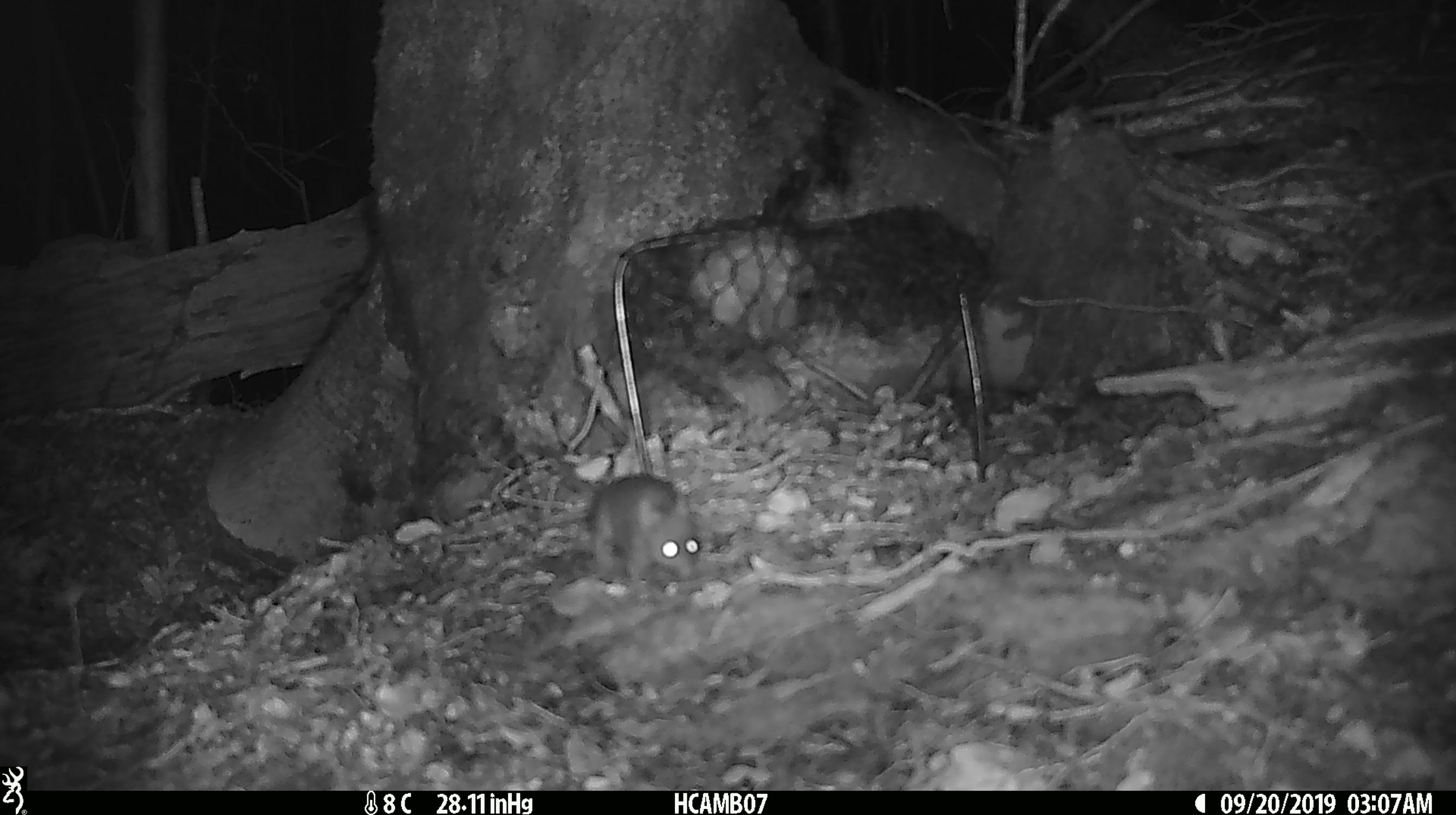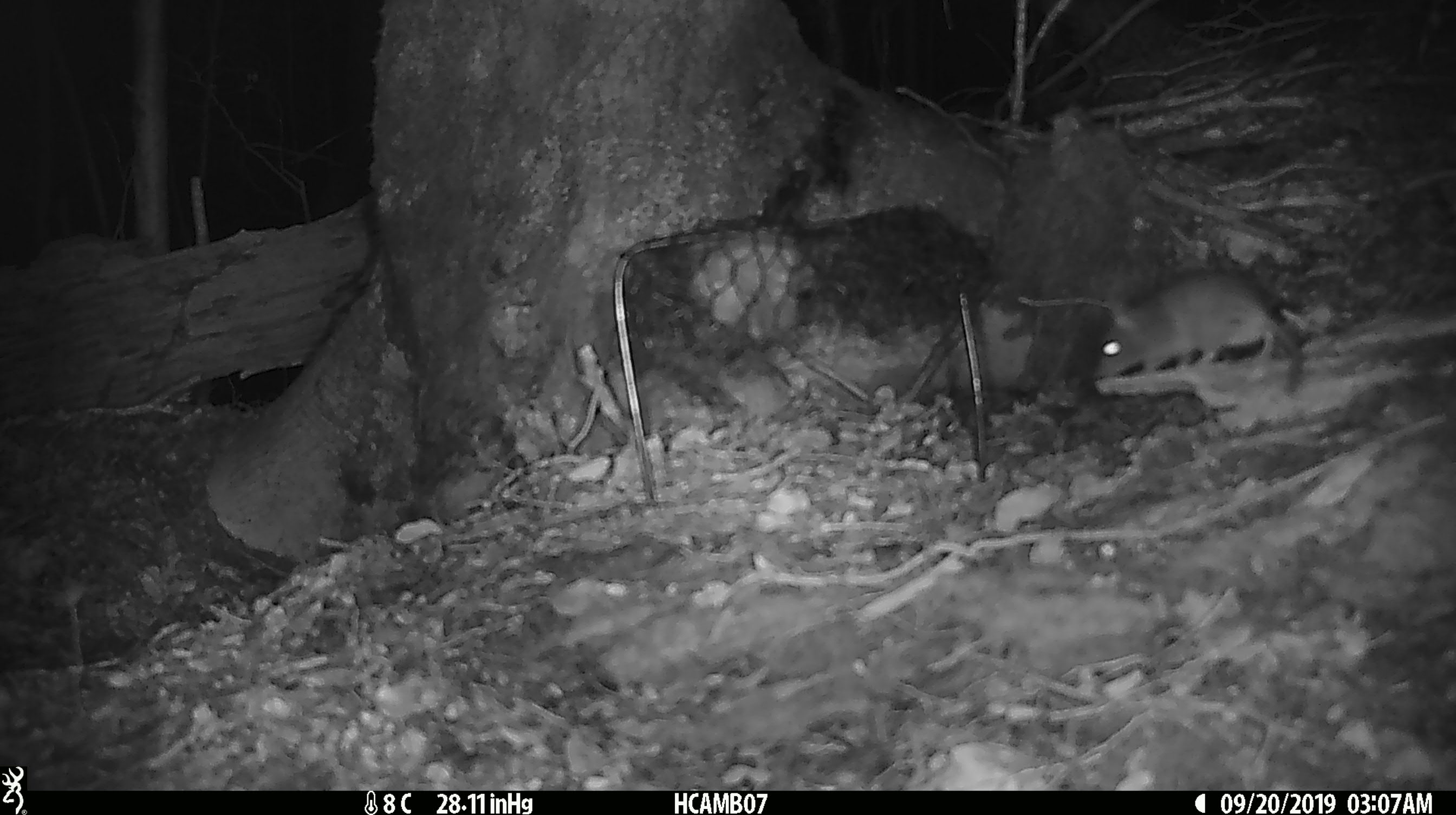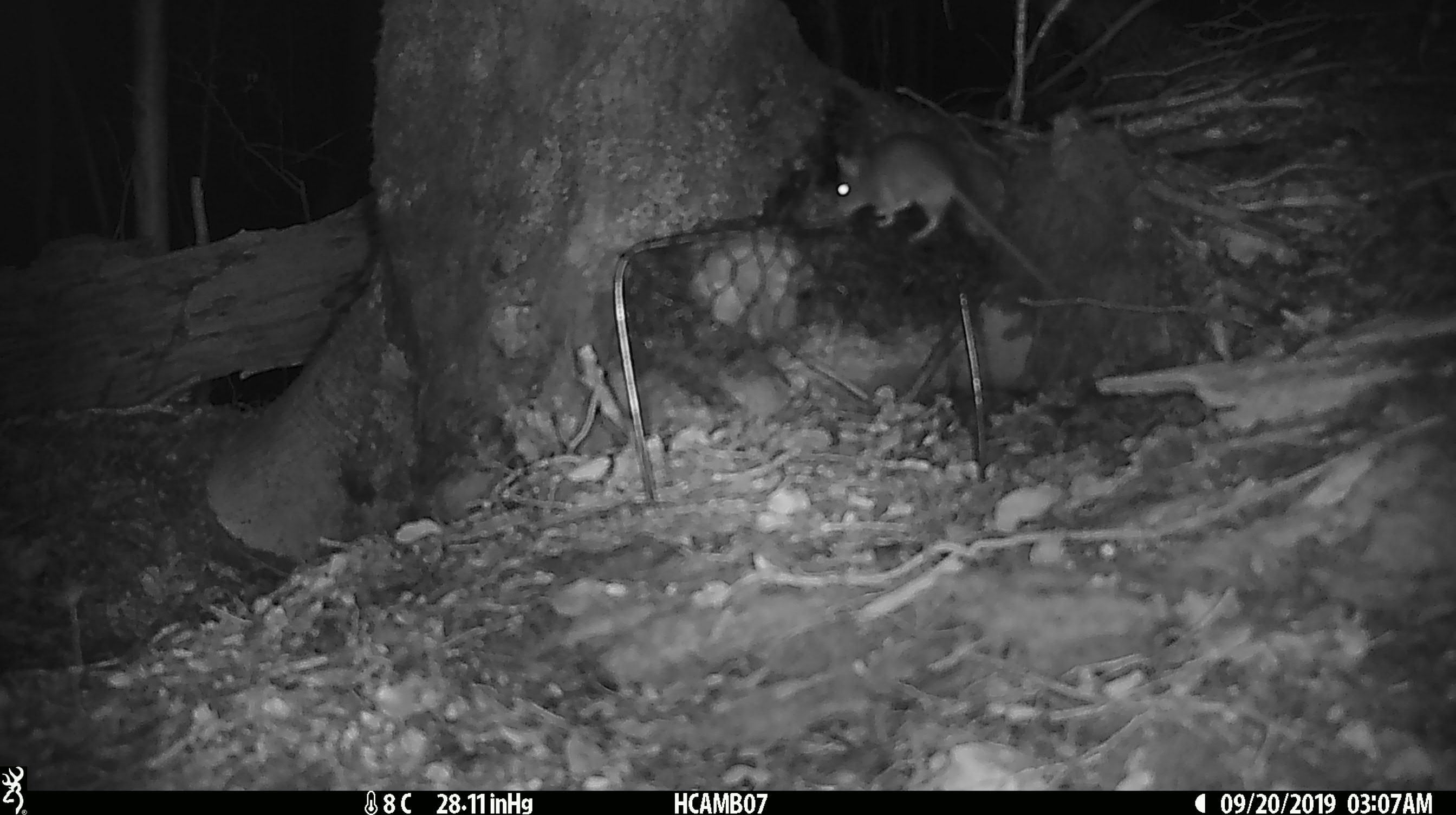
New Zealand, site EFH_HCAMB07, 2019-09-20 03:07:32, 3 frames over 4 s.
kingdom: Animalia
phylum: Chordata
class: Mammalia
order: Rodentia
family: Muridae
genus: Mus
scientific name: Mus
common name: mouse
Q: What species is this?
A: Mouse (Mus).